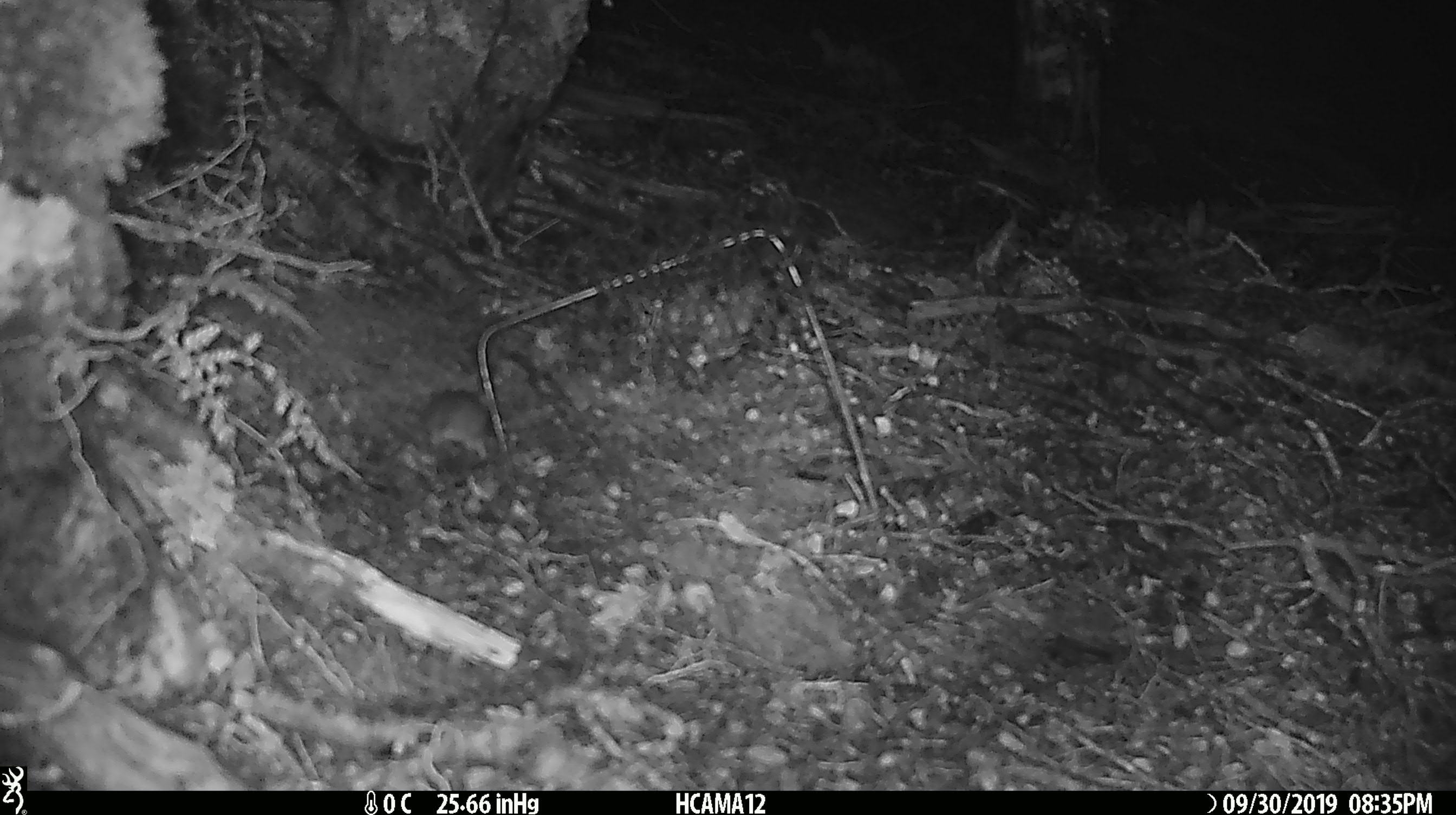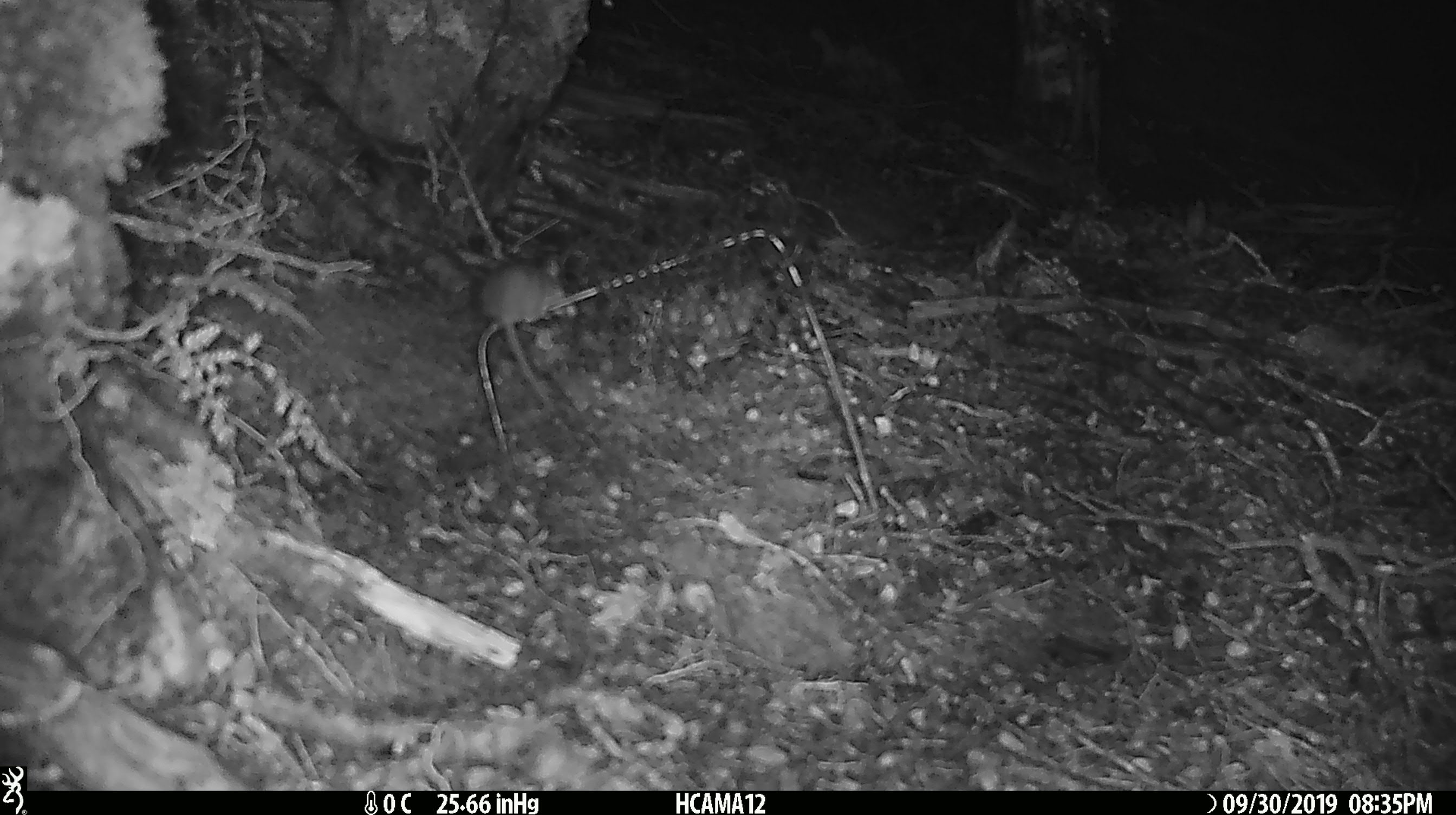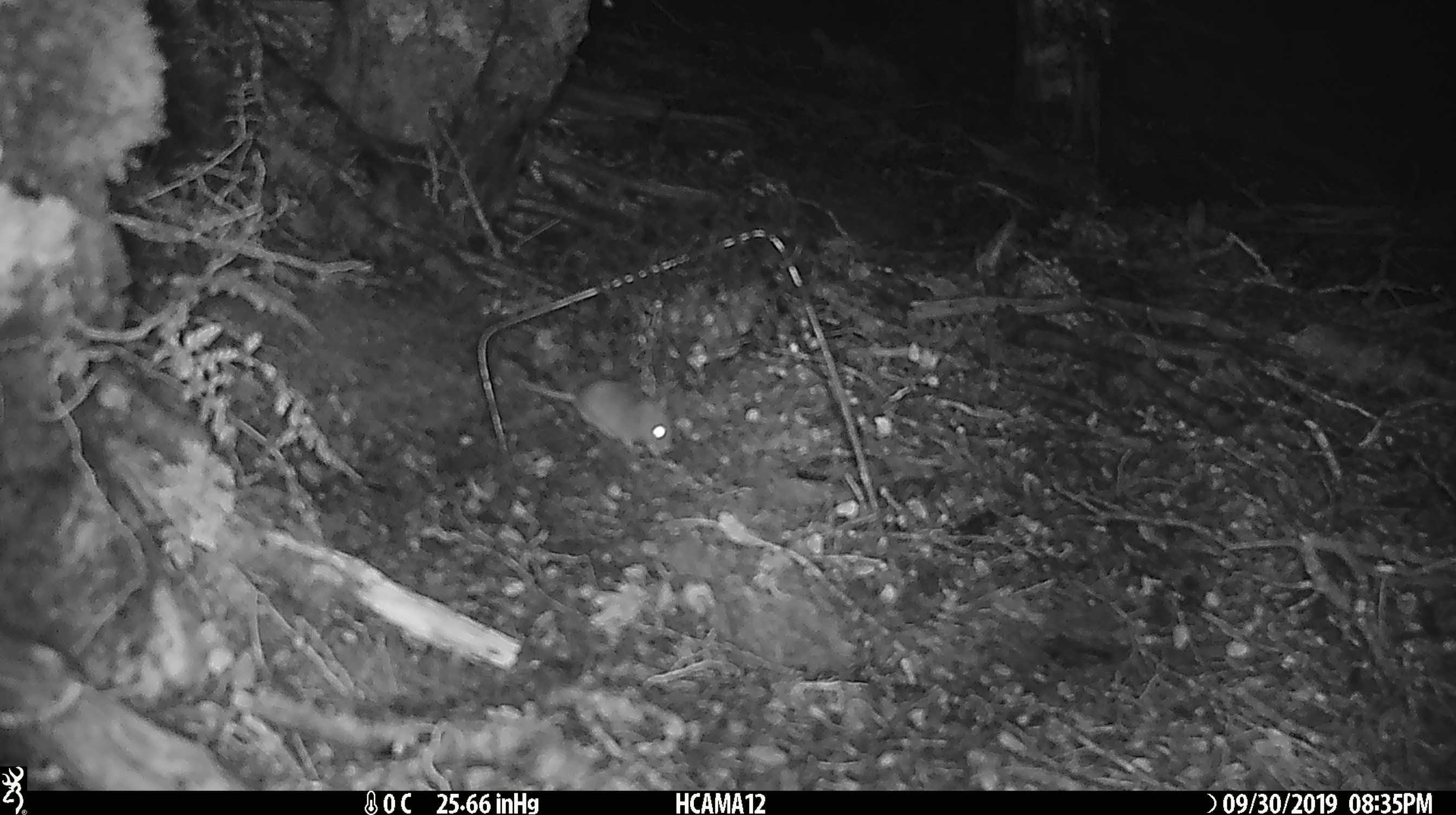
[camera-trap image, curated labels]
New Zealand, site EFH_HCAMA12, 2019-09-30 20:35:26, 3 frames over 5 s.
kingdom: Animalia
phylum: Chordata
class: Mammalia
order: Rodentia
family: Muridae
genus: Mus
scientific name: Mus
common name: mouse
Mouse (Mus).